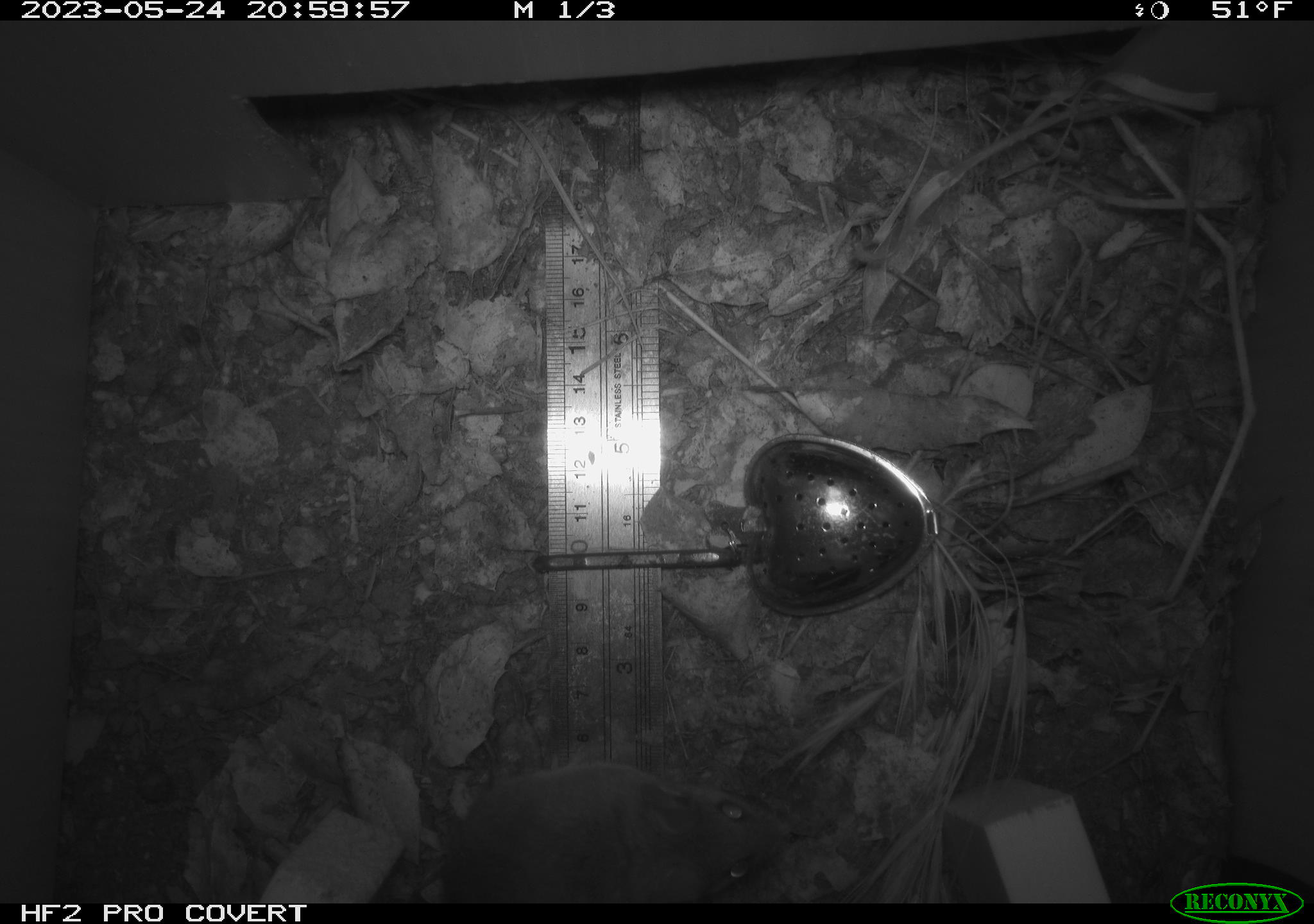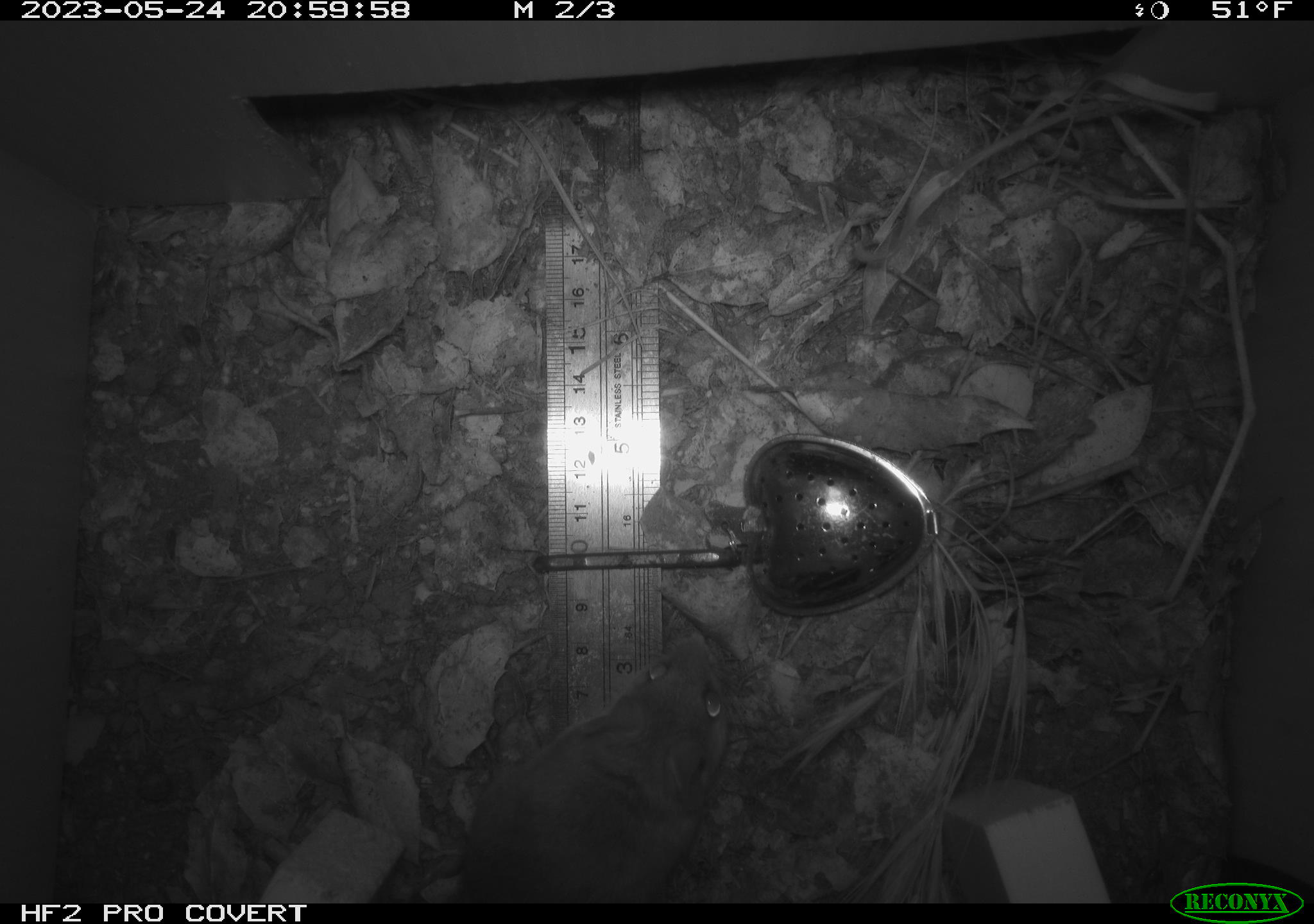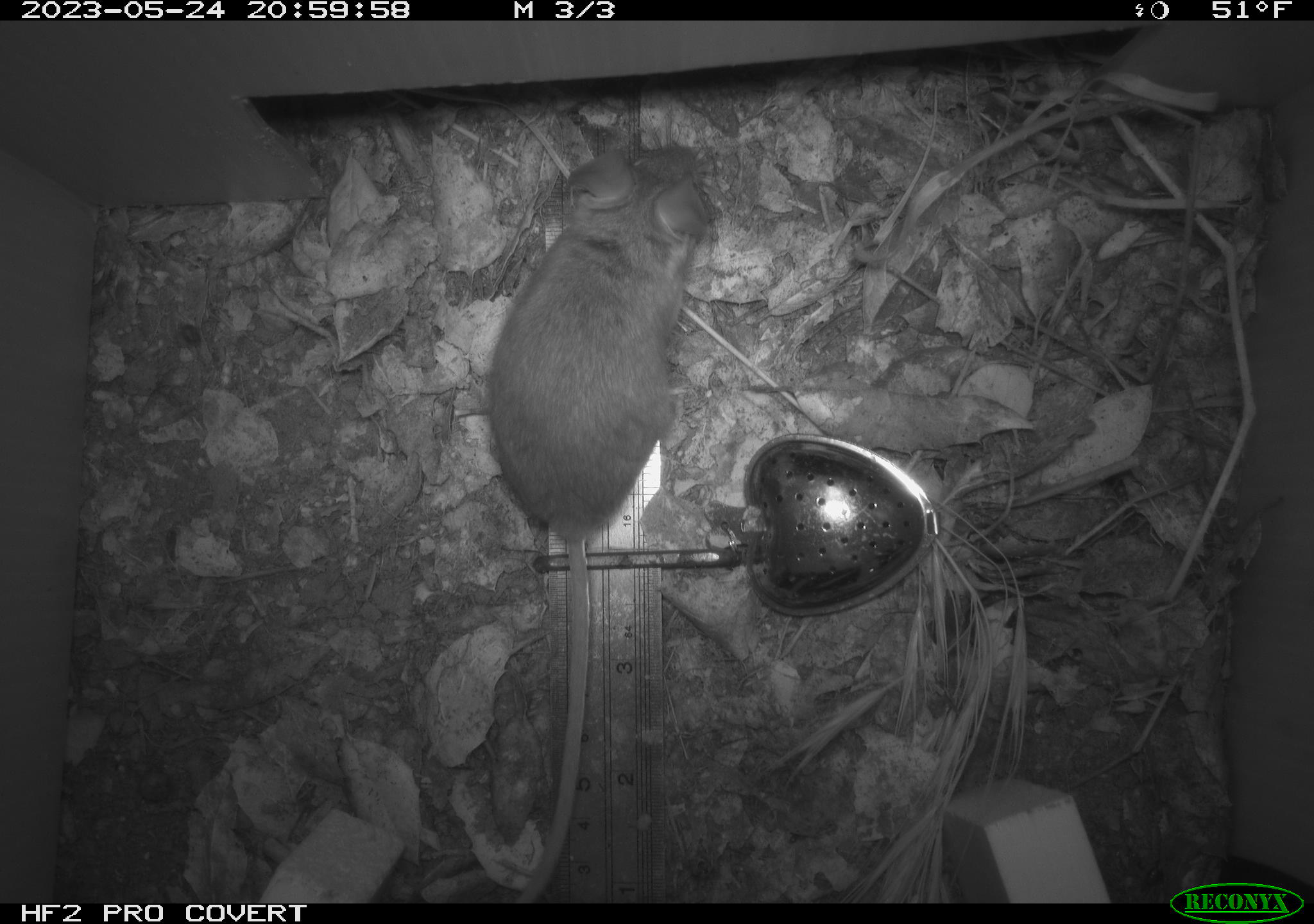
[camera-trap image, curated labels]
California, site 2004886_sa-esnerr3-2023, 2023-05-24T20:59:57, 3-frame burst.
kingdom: Animalia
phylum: Chordata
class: Mammalia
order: Rodentia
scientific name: Rodentia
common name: mouse species